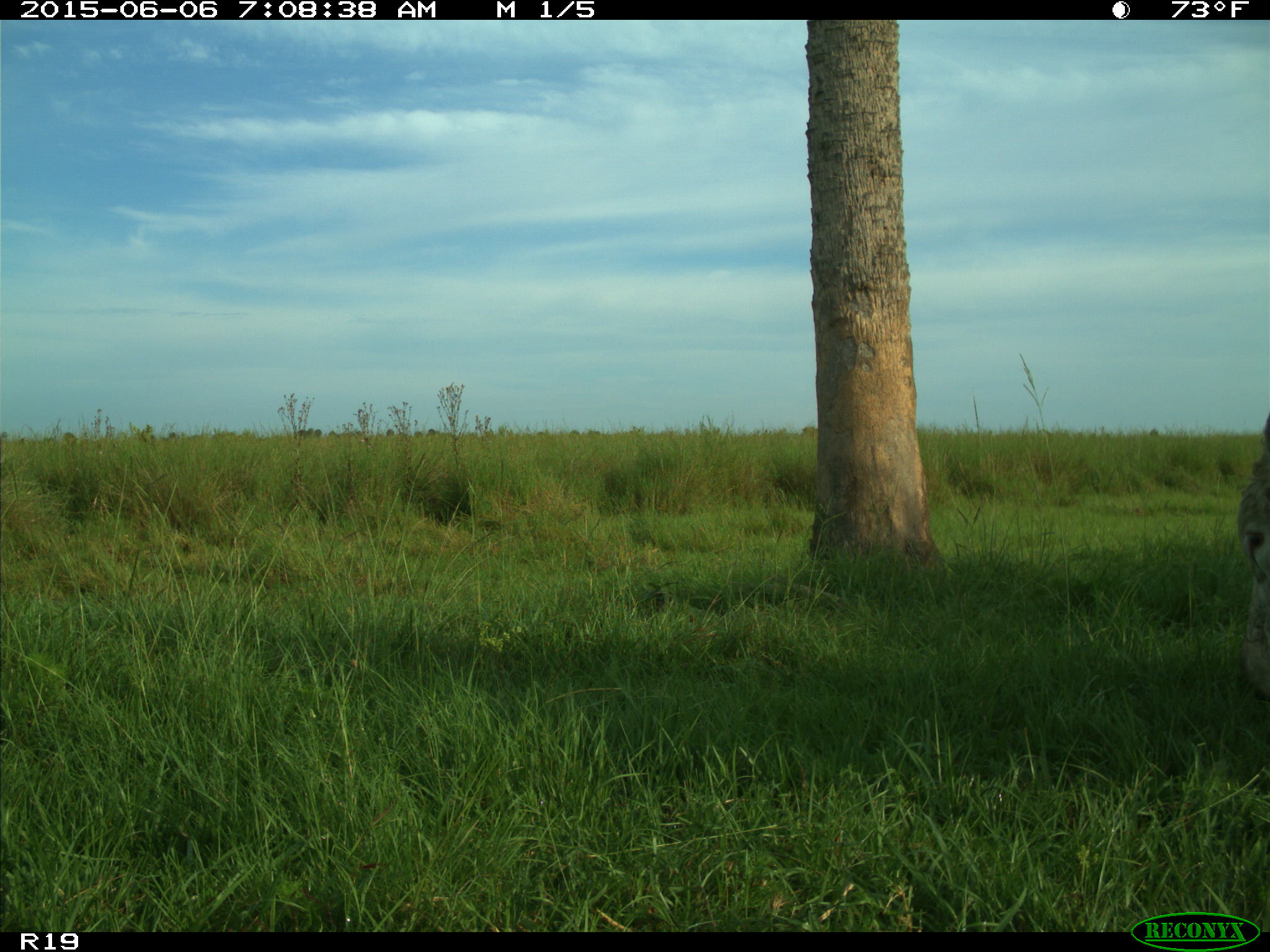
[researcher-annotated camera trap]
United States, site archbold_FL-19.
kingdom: Animalia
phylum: Chordata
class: Mammalia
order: Artiodactyla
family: Bovidae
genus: Bos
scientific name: Bos taurus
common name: domestic cow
Bos taurus (domestic cow).